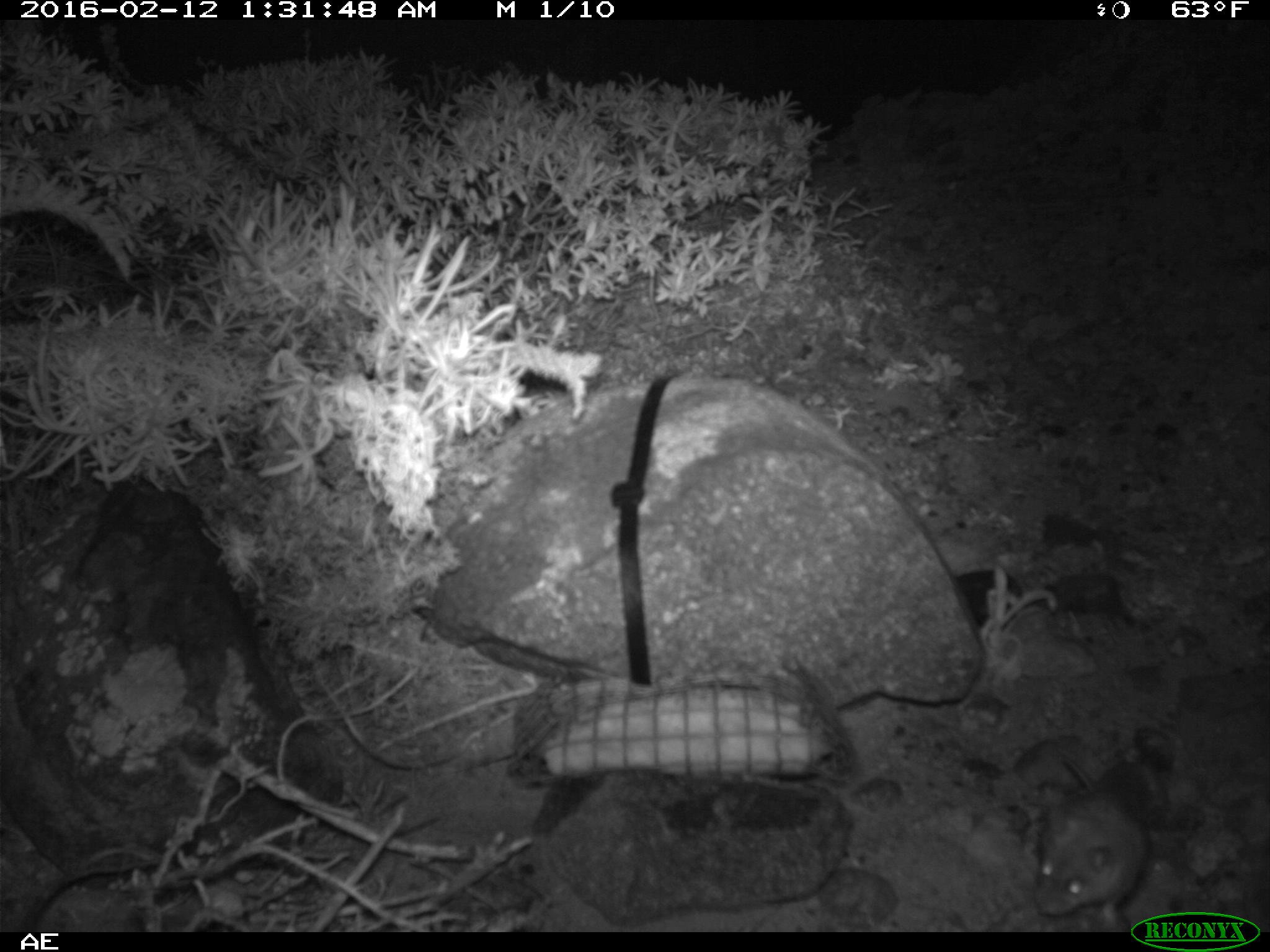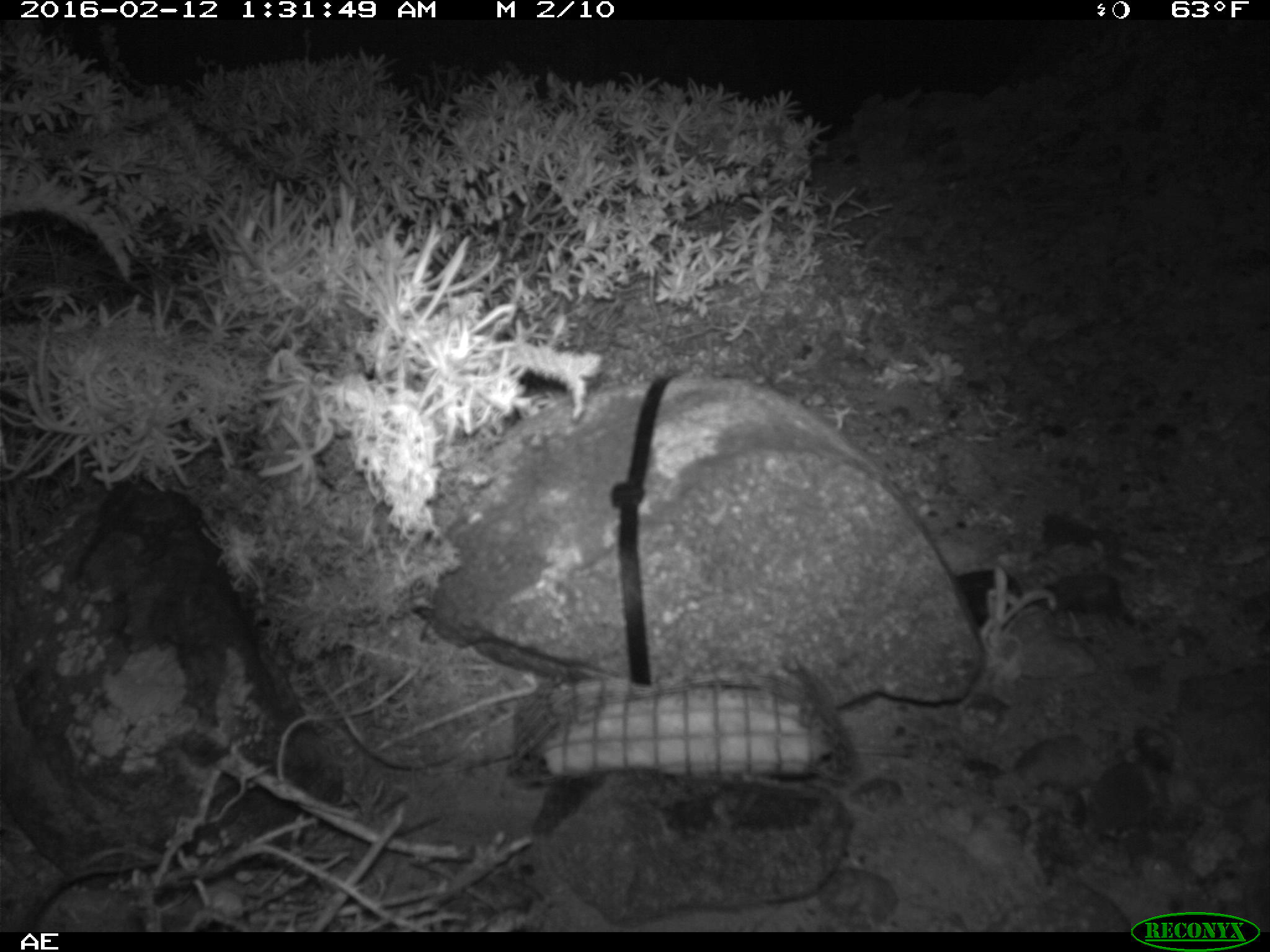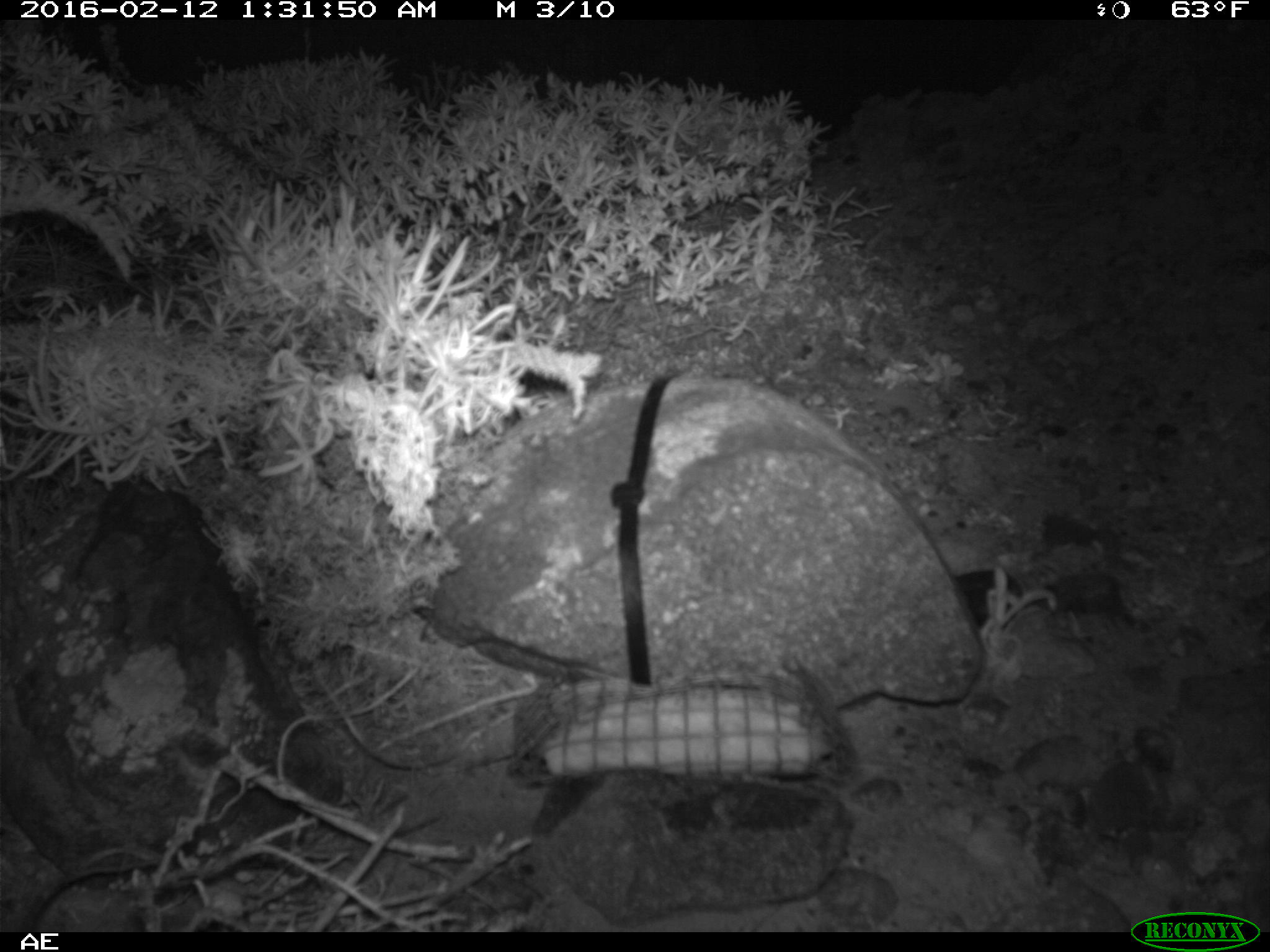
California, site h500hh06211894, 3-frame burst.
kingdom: Animalia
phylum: Chordata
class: Mammalia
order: Rodentia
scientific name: Rodentia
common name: rodent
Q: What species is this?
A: Rodent (Rodentia).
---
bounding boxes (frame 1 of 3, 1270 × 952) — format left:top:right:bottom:
rodent: 1034:756:1149:932